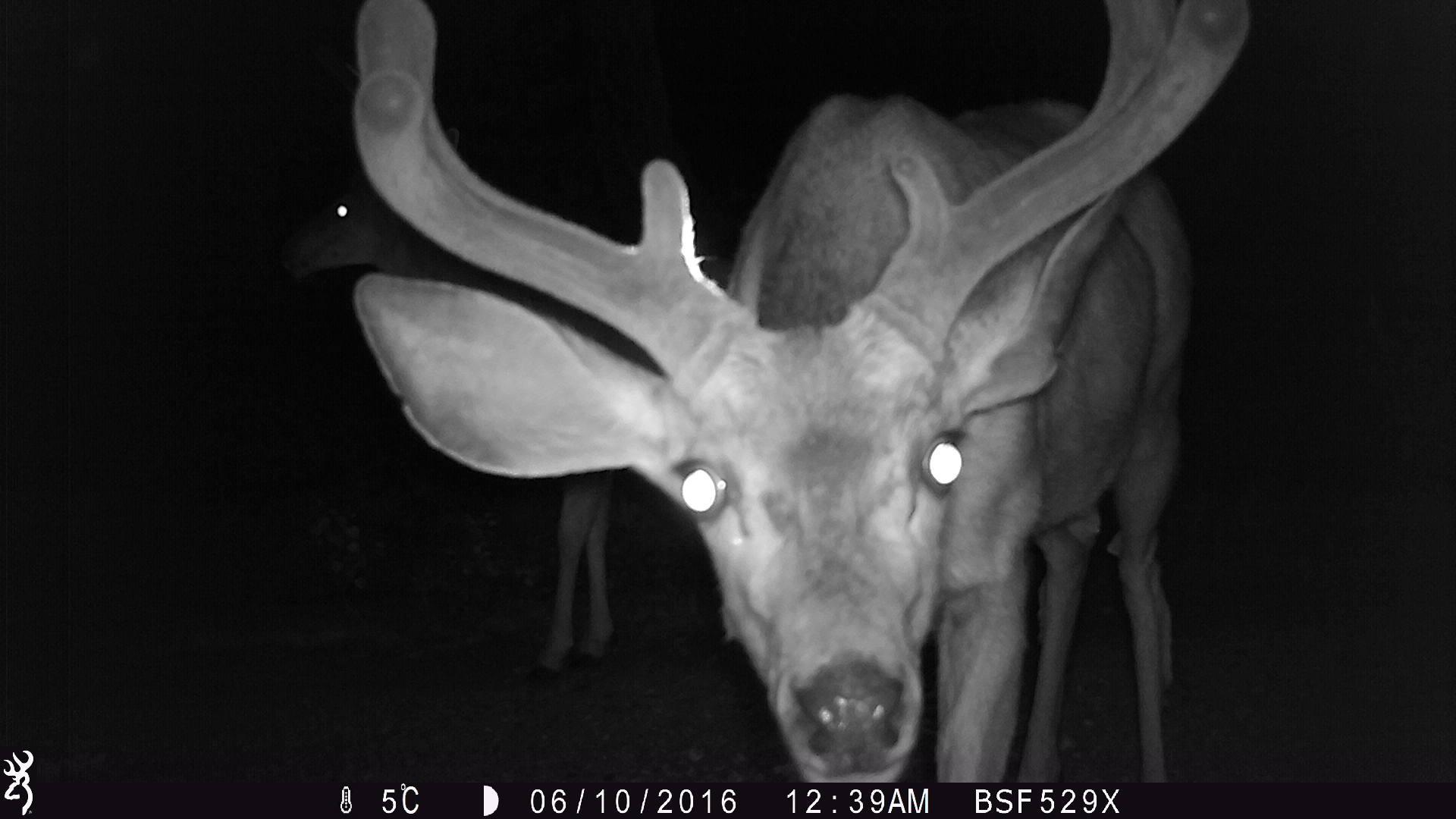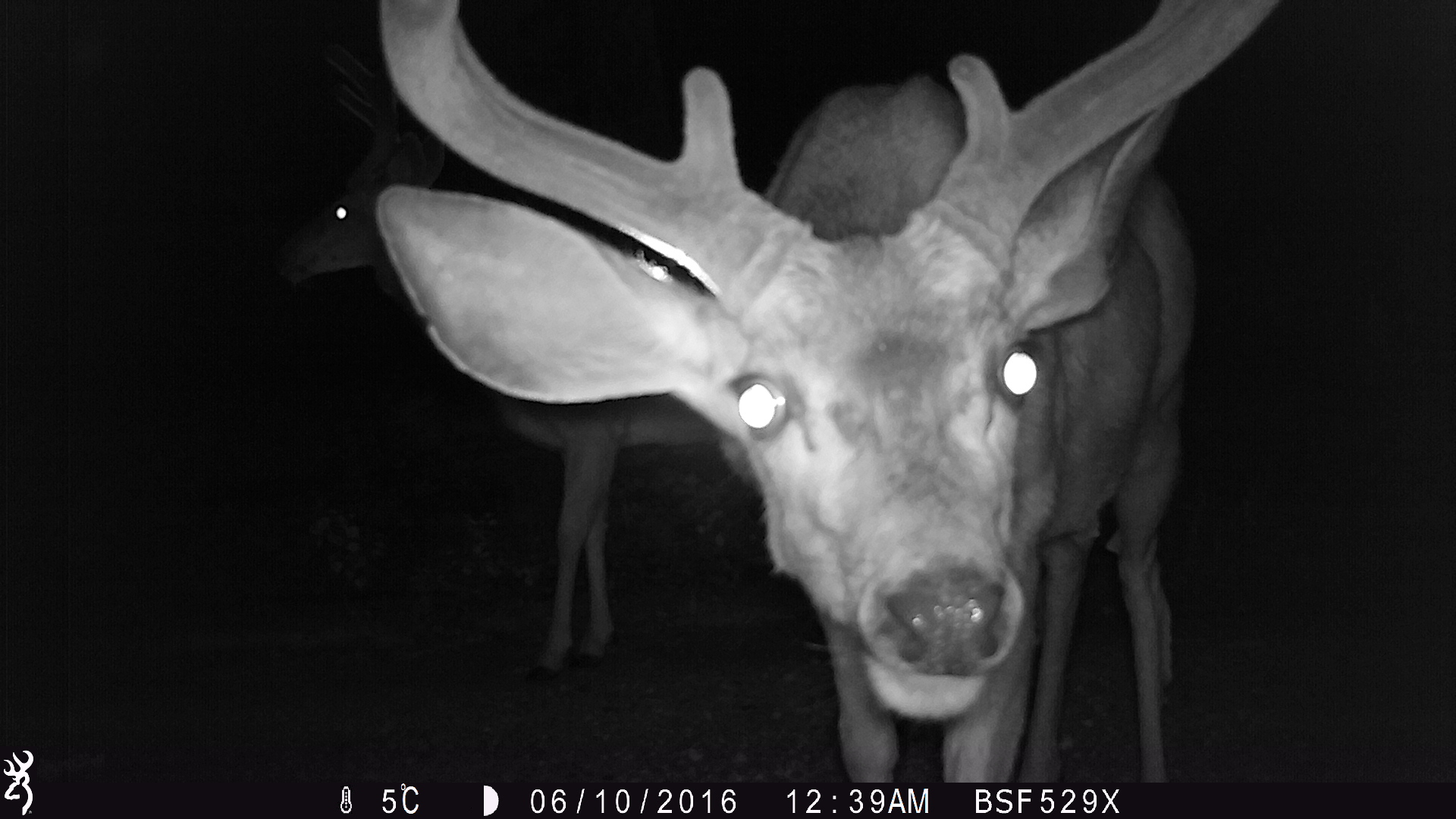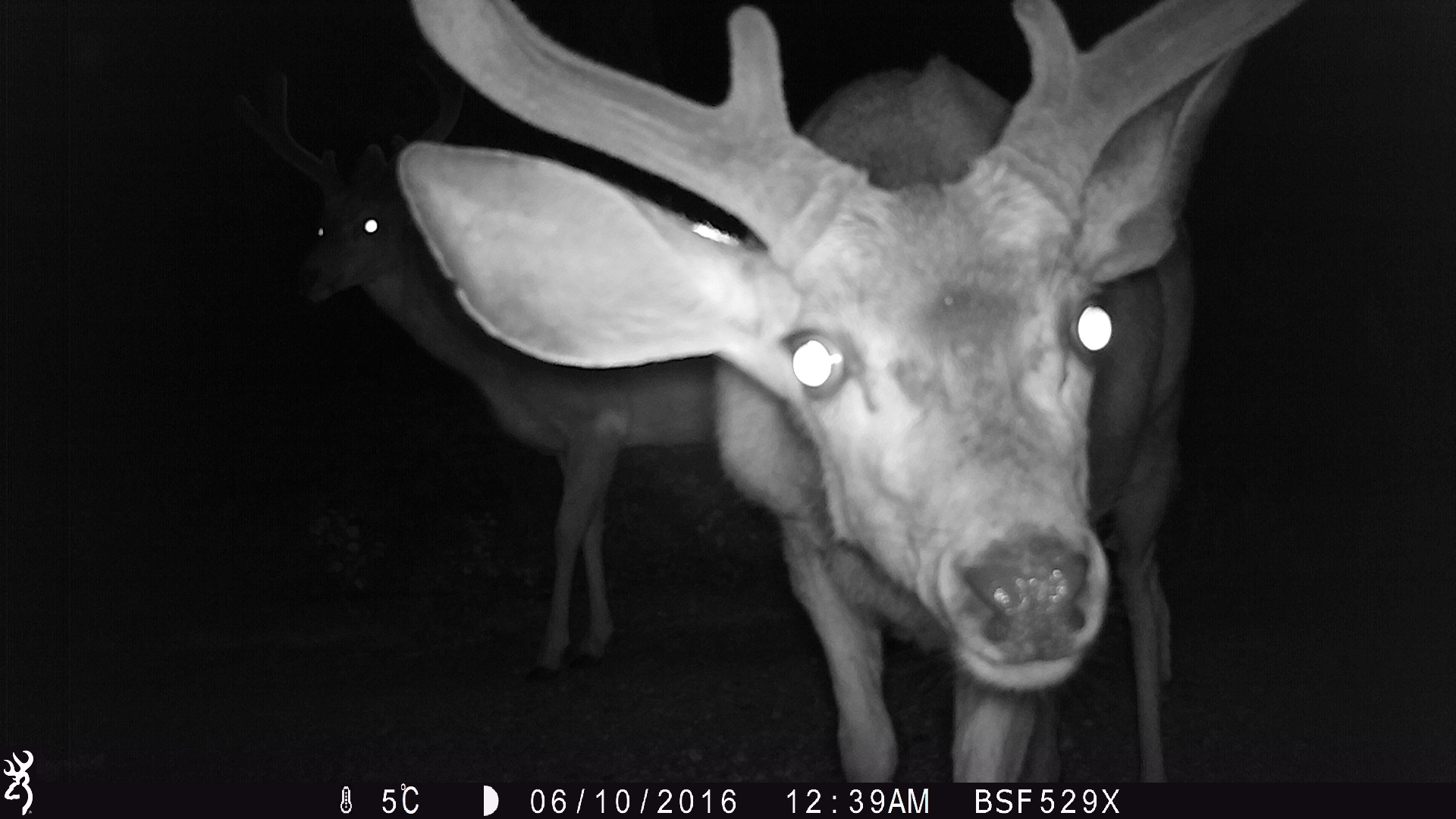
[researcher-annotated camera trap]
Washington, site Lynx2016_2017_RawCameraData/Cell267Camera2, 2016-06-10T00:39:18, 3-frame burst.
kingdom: Animalia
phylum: Chordata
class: Mammalia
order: Artiodactyla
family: Cervidae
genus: Odocoileus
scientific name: Odocoileus hemionus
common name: mule deer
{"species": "Odocoileus hemionus (mule deer)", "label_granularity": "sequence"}